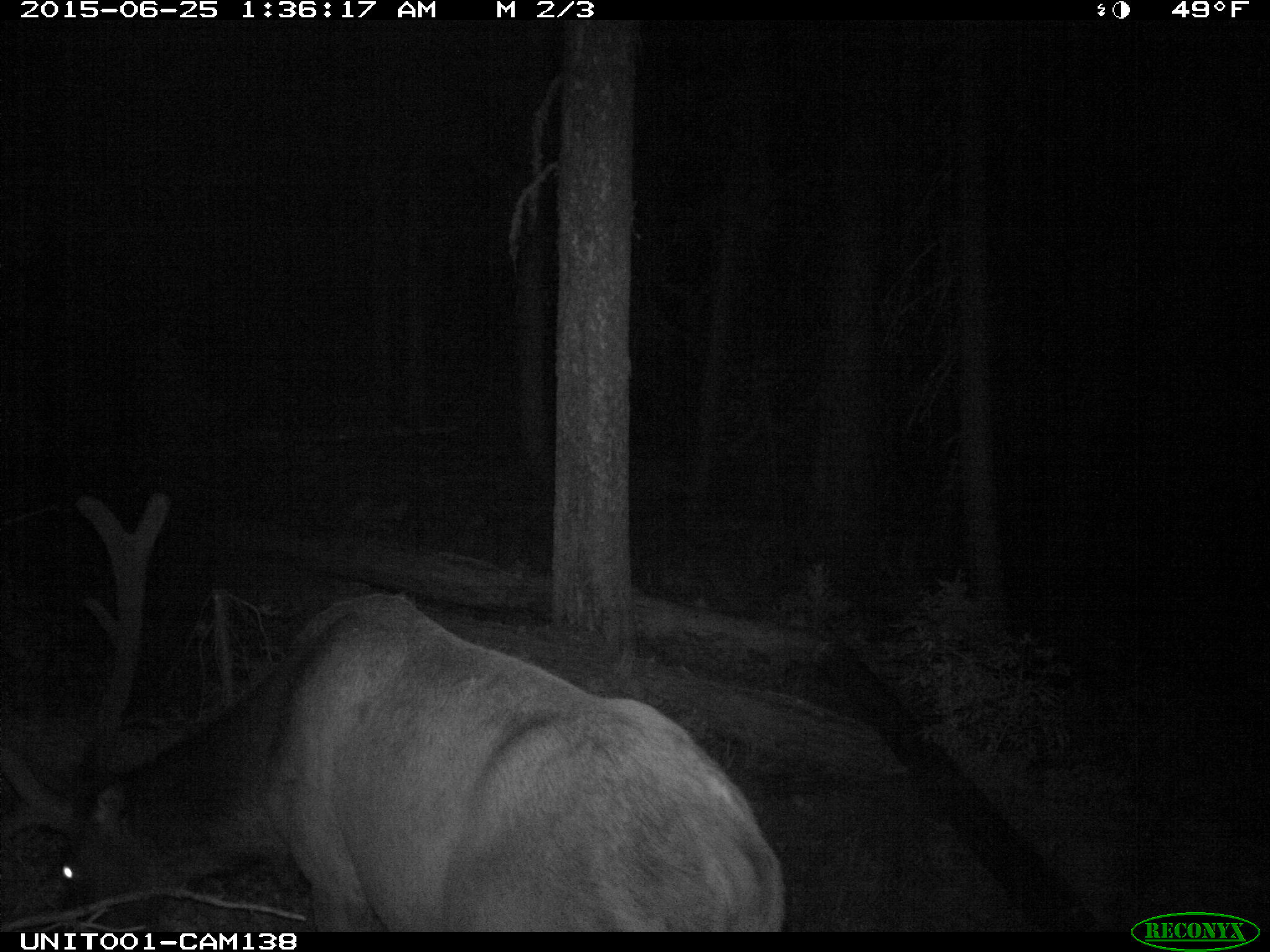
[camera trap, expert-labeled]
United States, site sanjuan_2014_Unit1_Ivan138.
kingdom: Animalia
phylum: Chordata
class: Mammalia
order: Artiodactyla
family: Cervidae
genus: Cervus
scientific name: Cervus elaphus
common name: red deer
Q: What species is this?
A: Cervus elaphus (red deer).